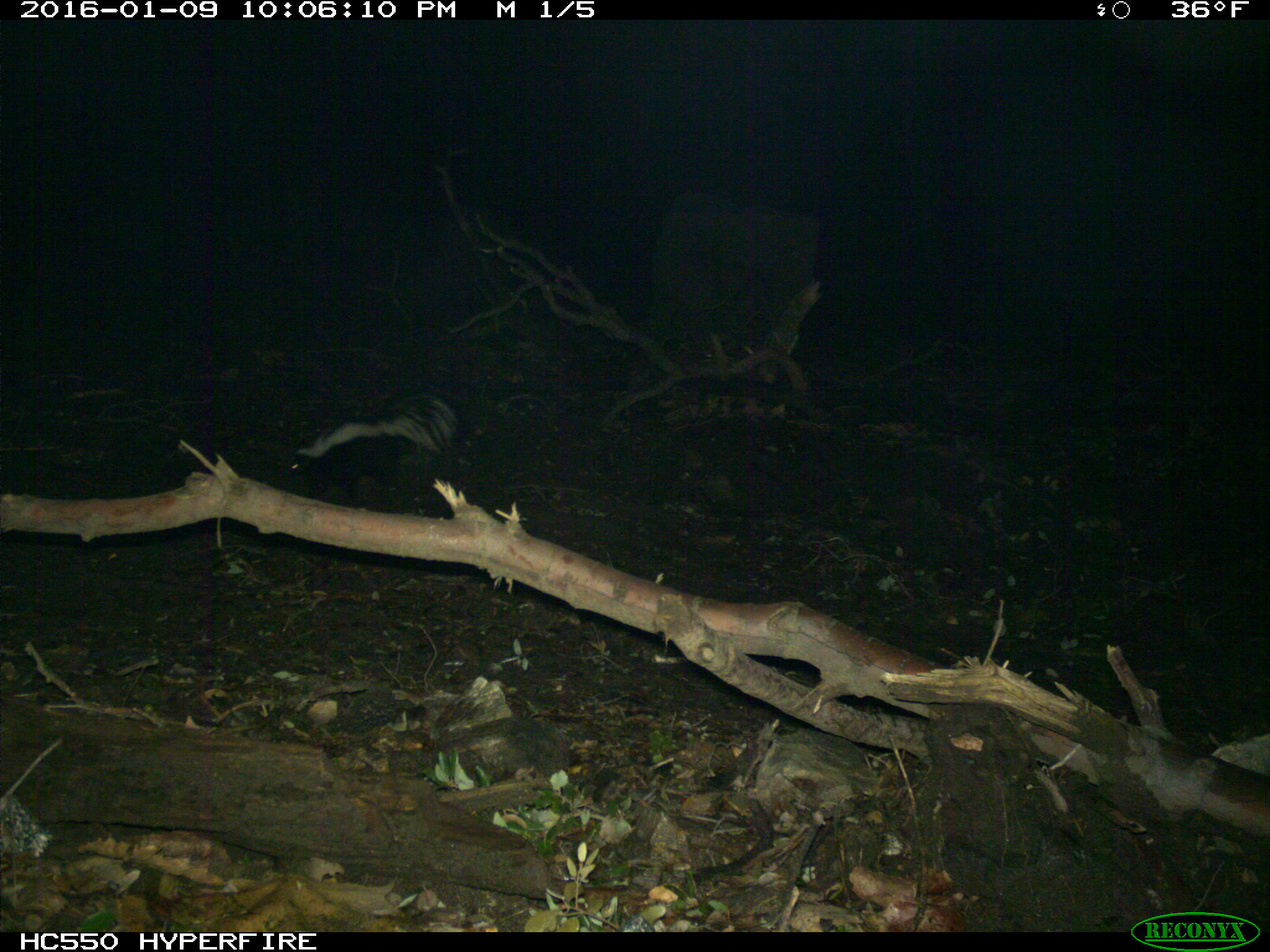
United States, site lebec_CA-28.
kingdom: Animalia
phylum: Chordata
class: Mammalia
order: Carnivora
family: Mephitidae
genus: Mephitis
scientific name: Mephitis mephitis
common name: striped skunk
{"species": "Mephitis mephitis (striped skunk)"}